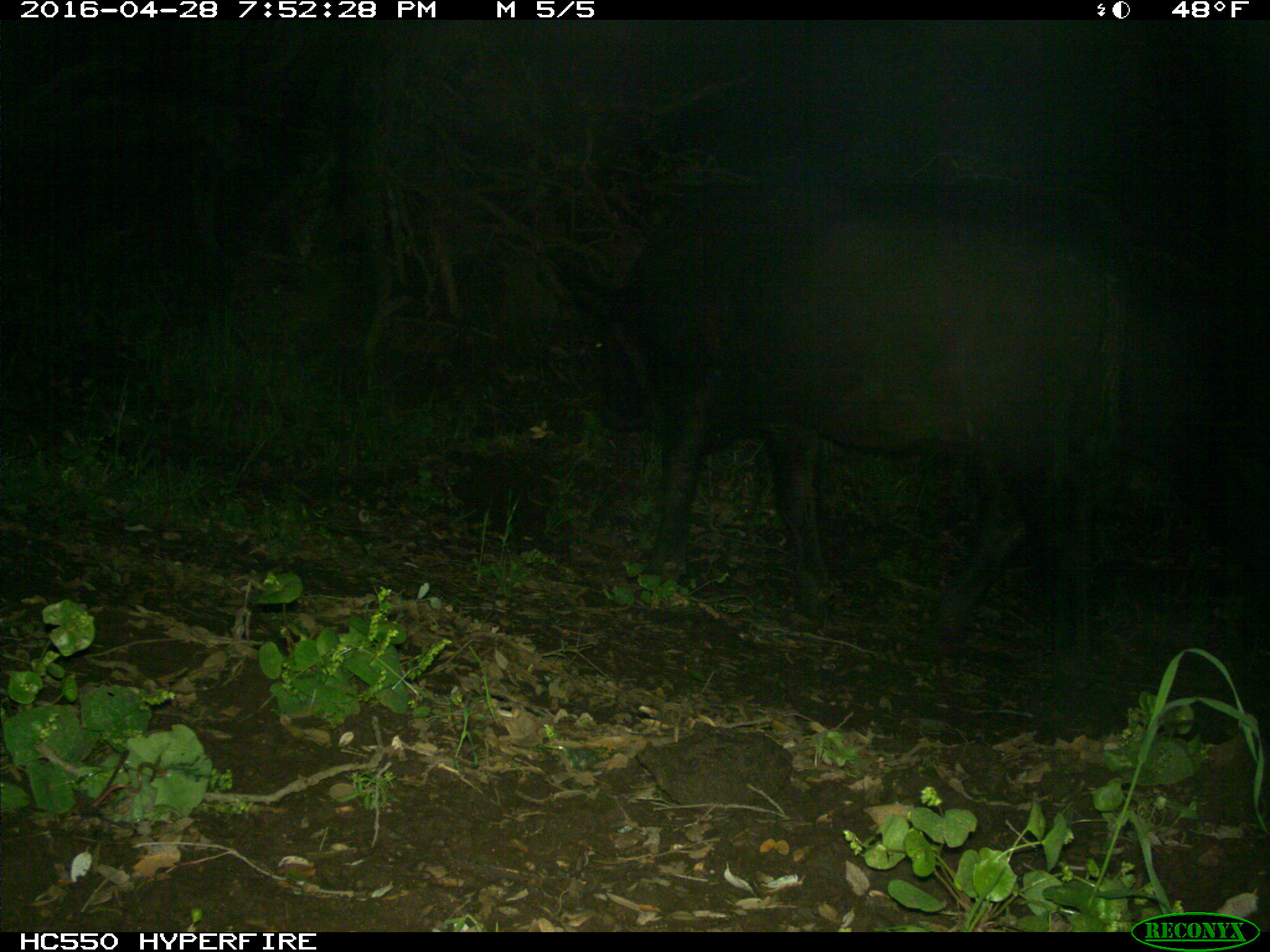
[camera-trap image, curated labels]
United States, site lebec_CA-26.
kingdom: Animalia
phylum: Chordata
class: Mammalia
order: Artiodactyla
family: Bovidae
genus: Bos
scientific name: Bos taurus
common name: domestic cow